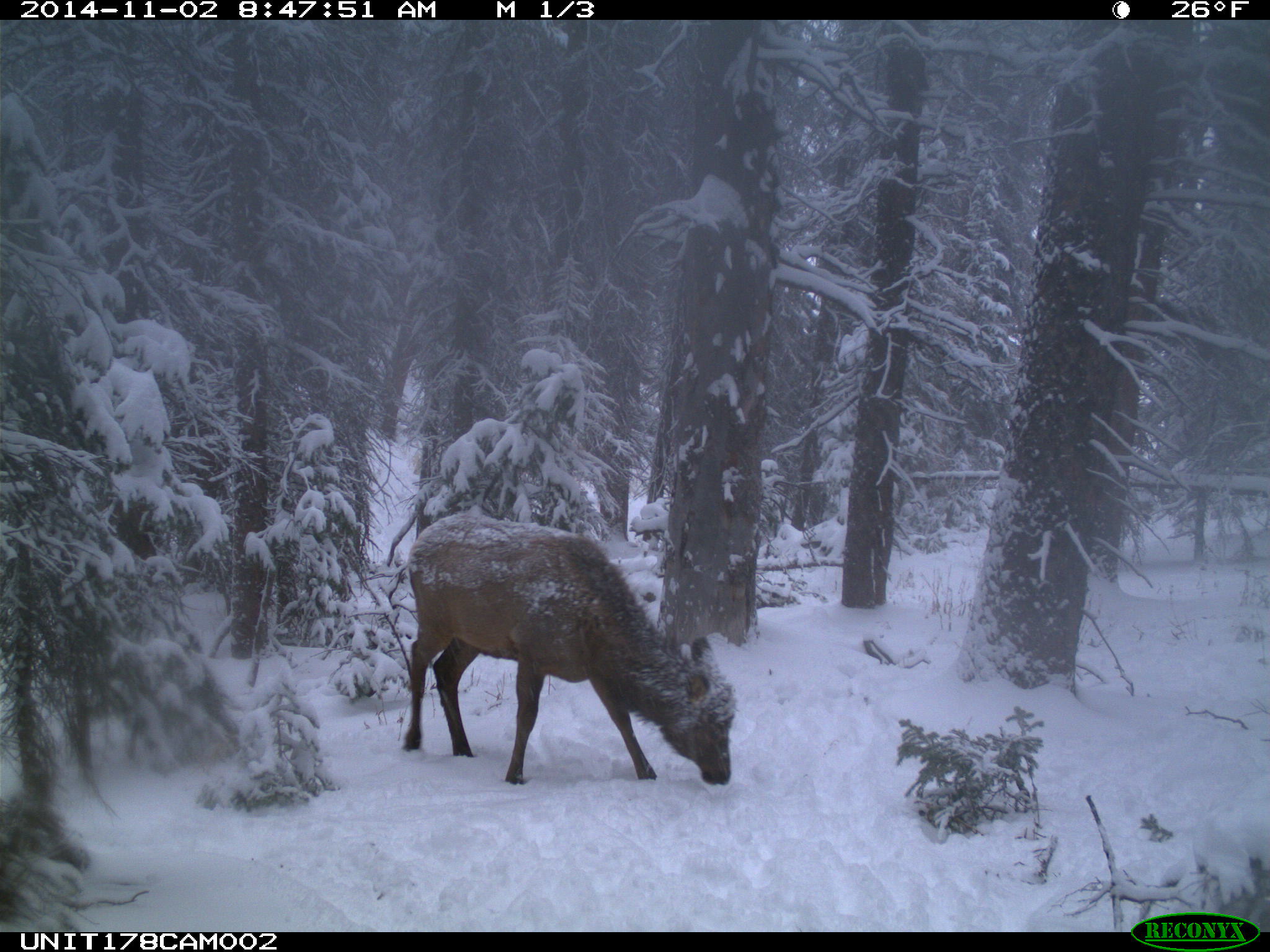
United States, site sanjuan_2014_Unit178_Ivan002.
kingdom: Animalia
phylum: Chordata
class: Mammalia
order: Artiodactyla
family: Cervidae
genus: Cervus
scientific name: Cervus elaphus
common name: red deer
Cervus elaphus (red deer).